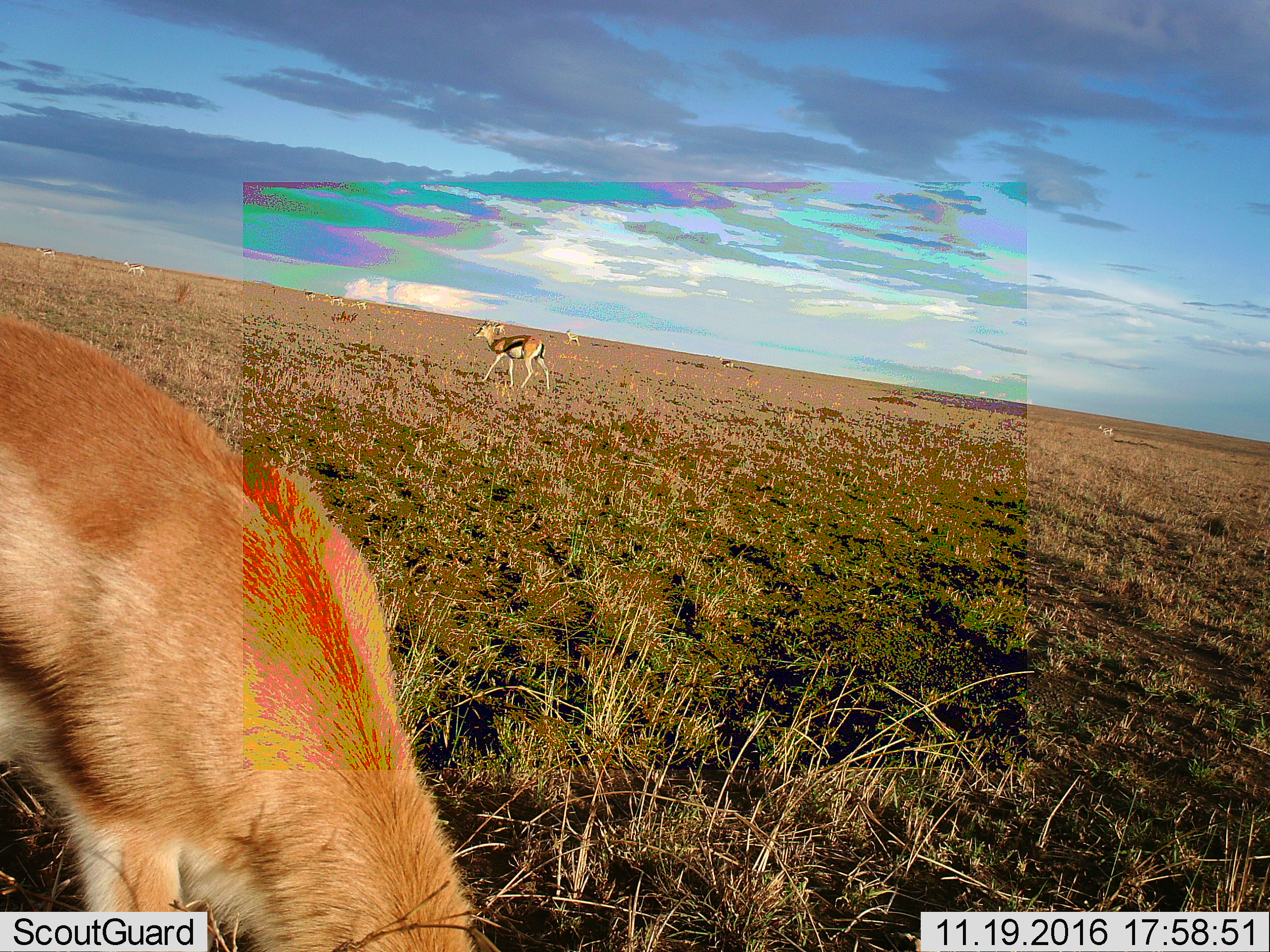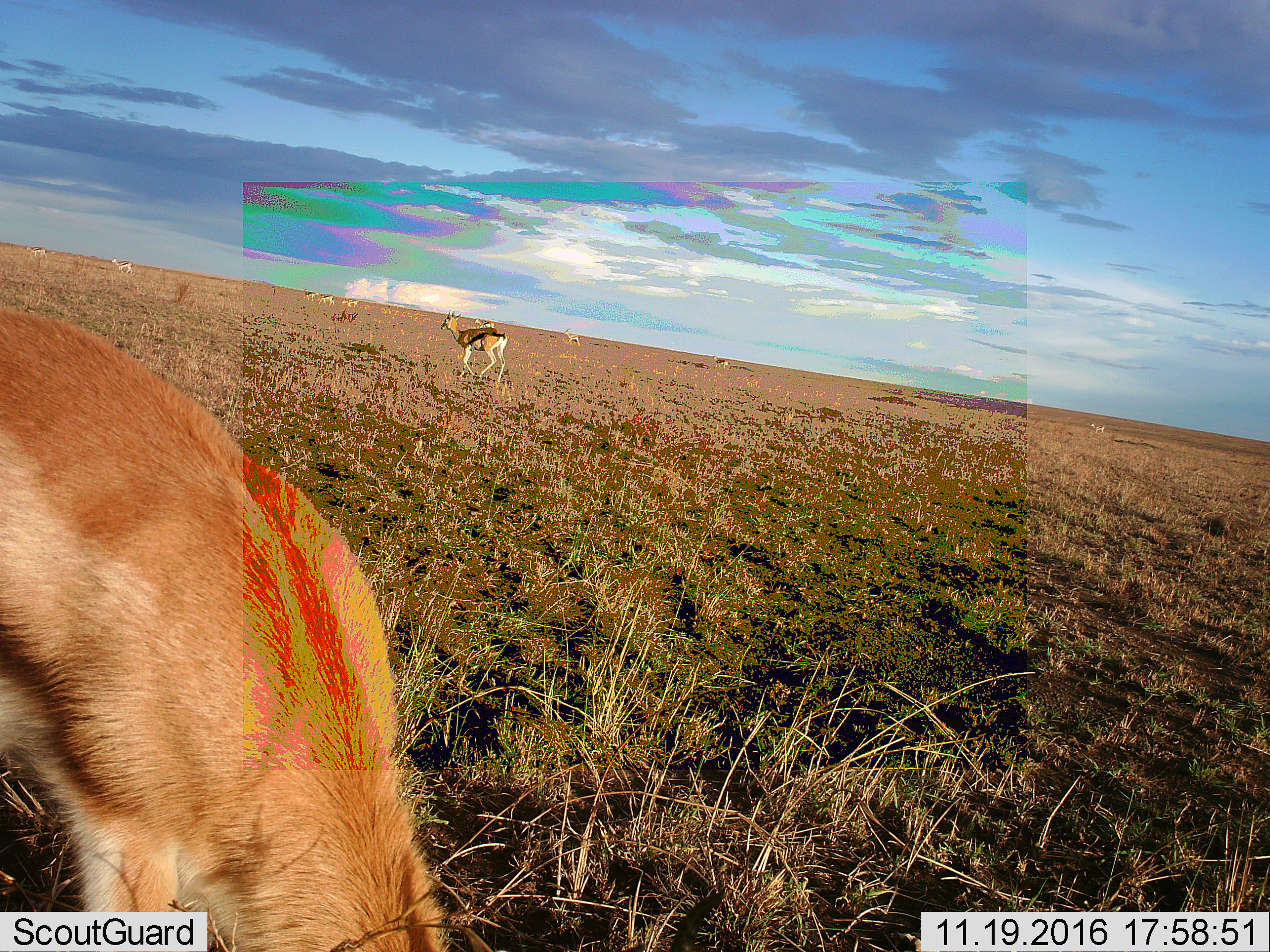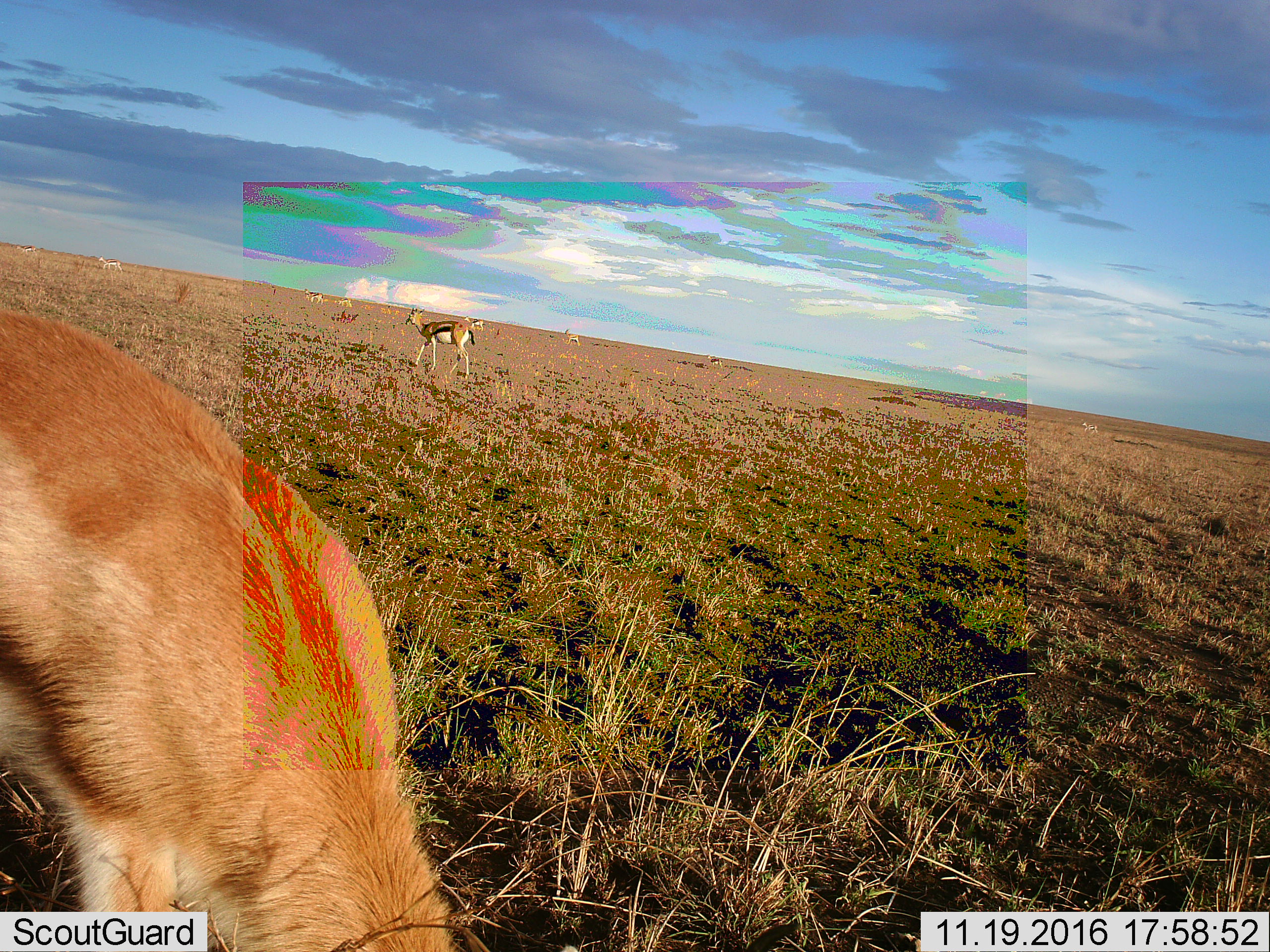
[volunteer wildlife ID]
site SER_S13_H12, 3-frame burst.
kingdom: Animalia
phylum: Chordata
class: Mammalia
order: Artiodactyla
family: Bovidae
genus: Eudorcas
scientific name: Eudorcas thomsonii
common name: thomson's gazelle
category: gazellethomsons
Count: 11-50.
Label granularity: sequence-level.